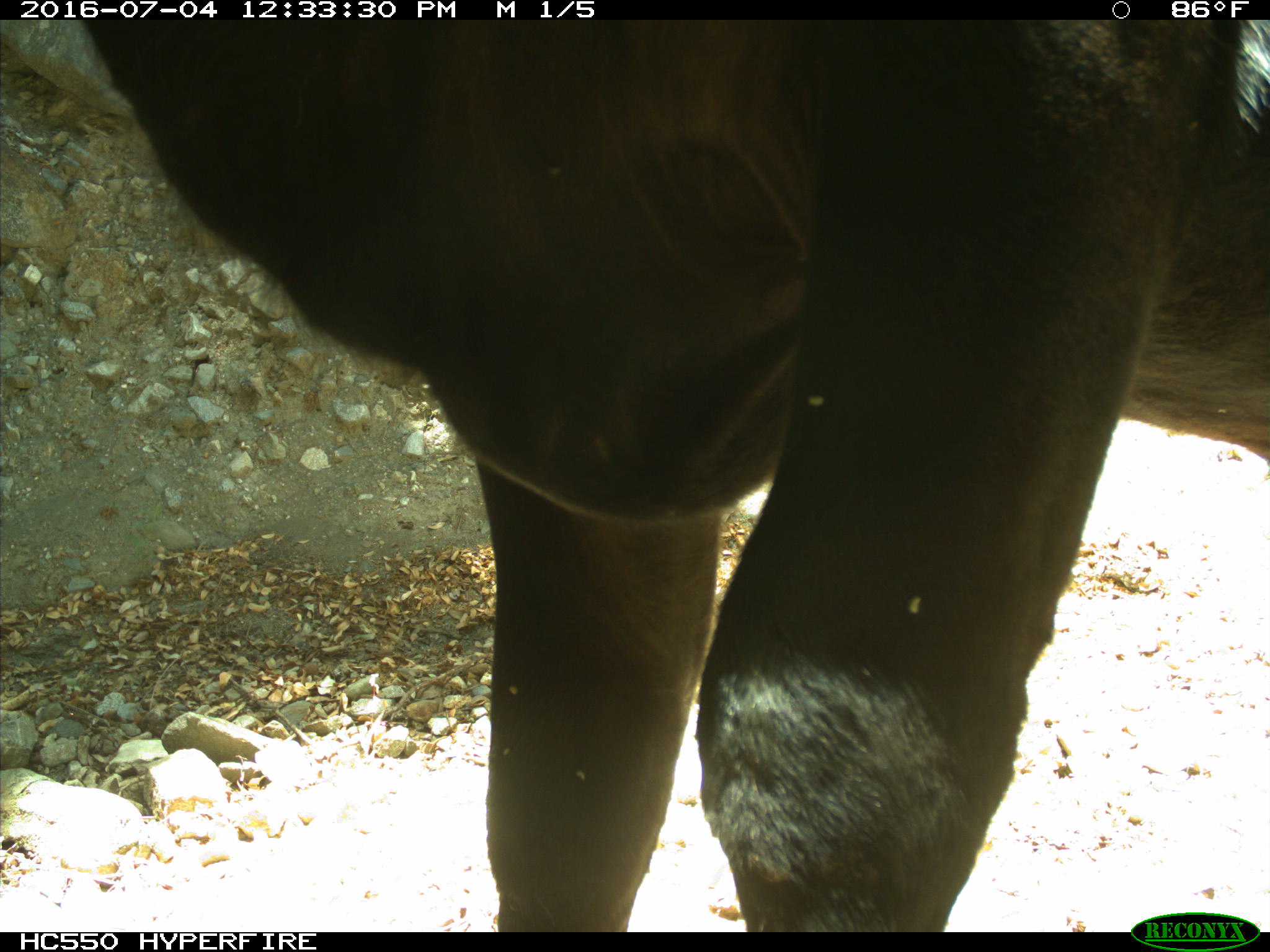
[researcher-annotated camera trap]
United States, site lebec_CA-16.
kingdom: Animalia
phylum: Chordata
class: Mammalia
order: Artiodactyla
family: Bovidae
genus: Bos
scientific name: Bos taurus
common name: domestic cow